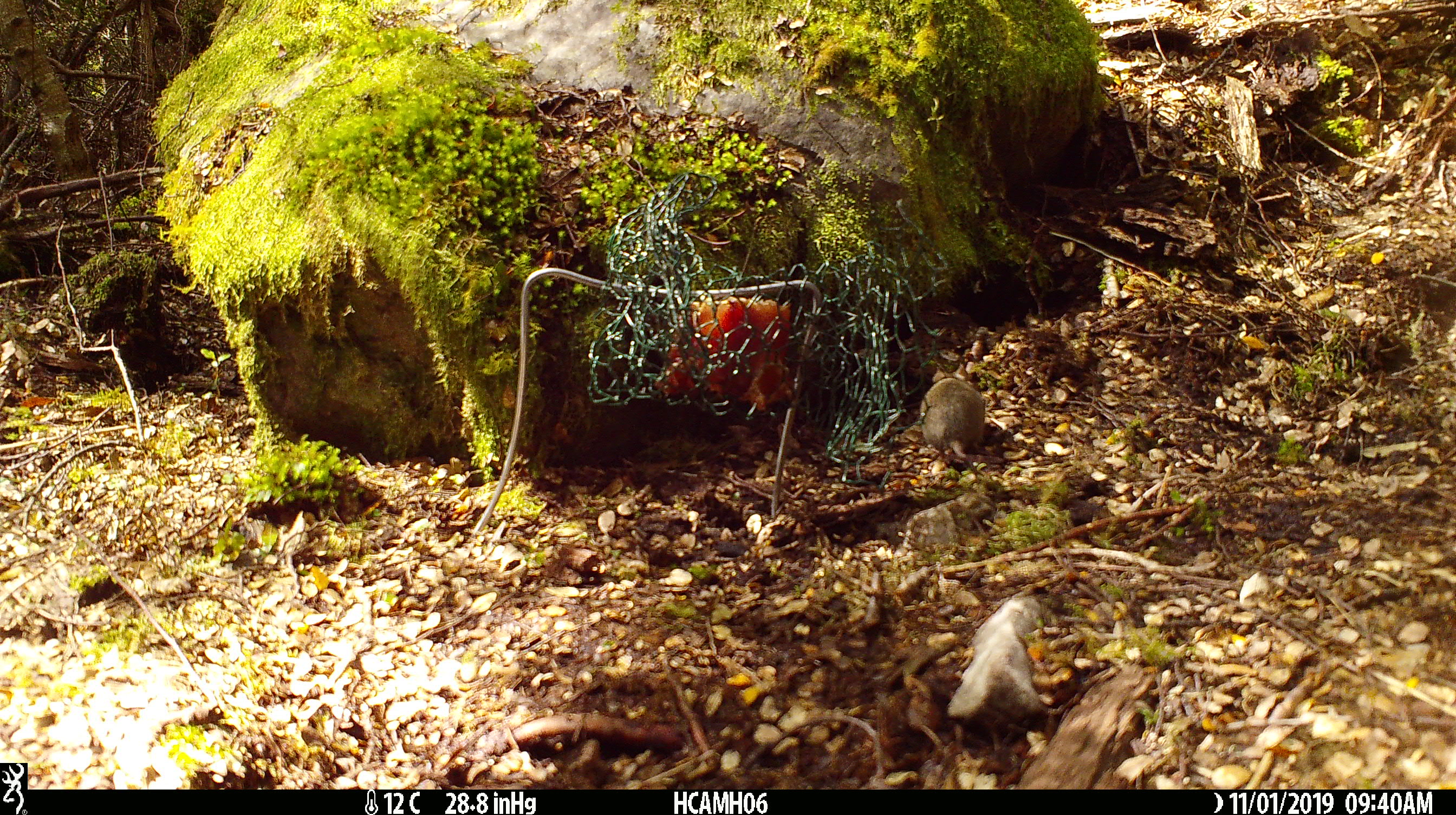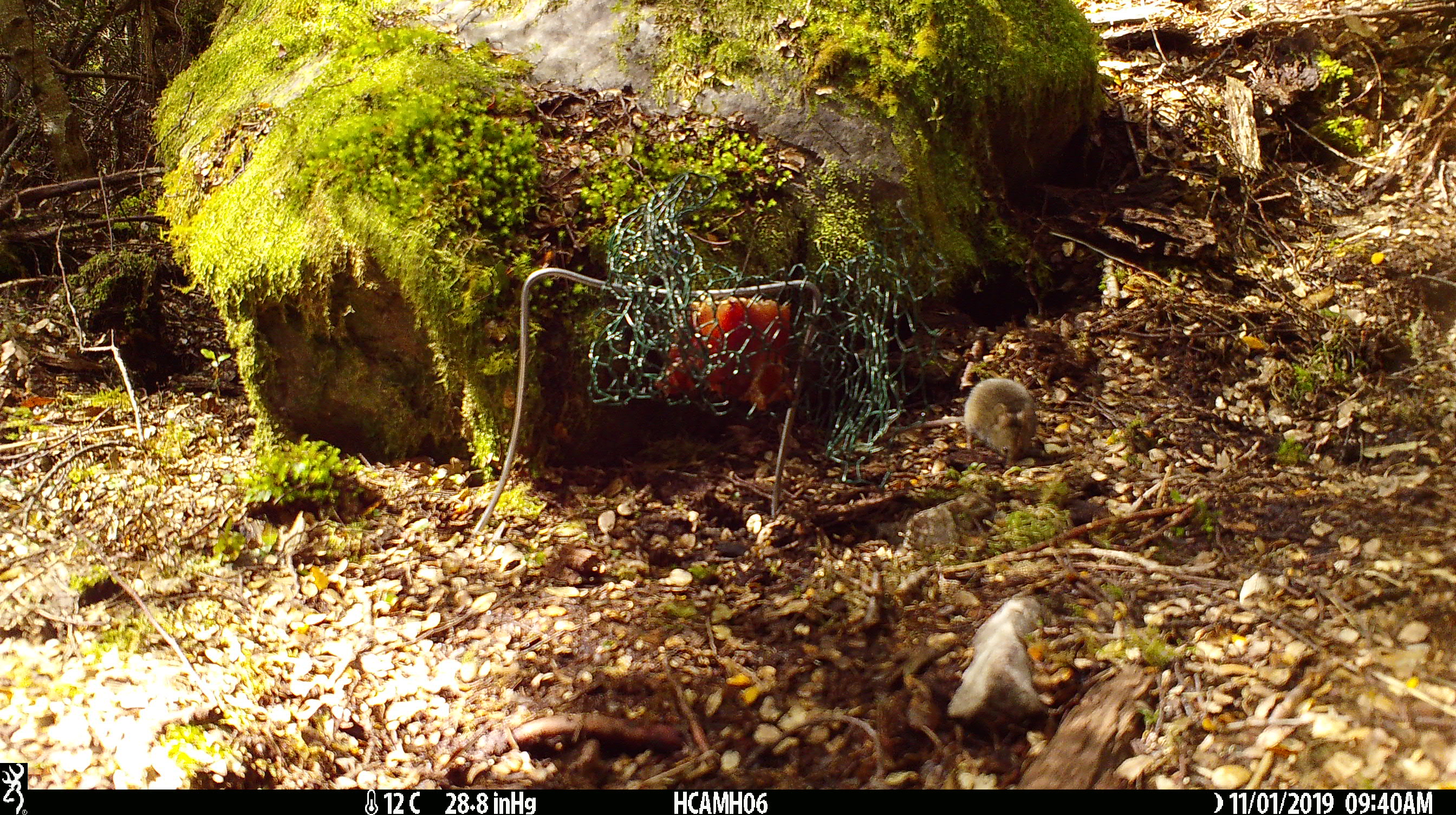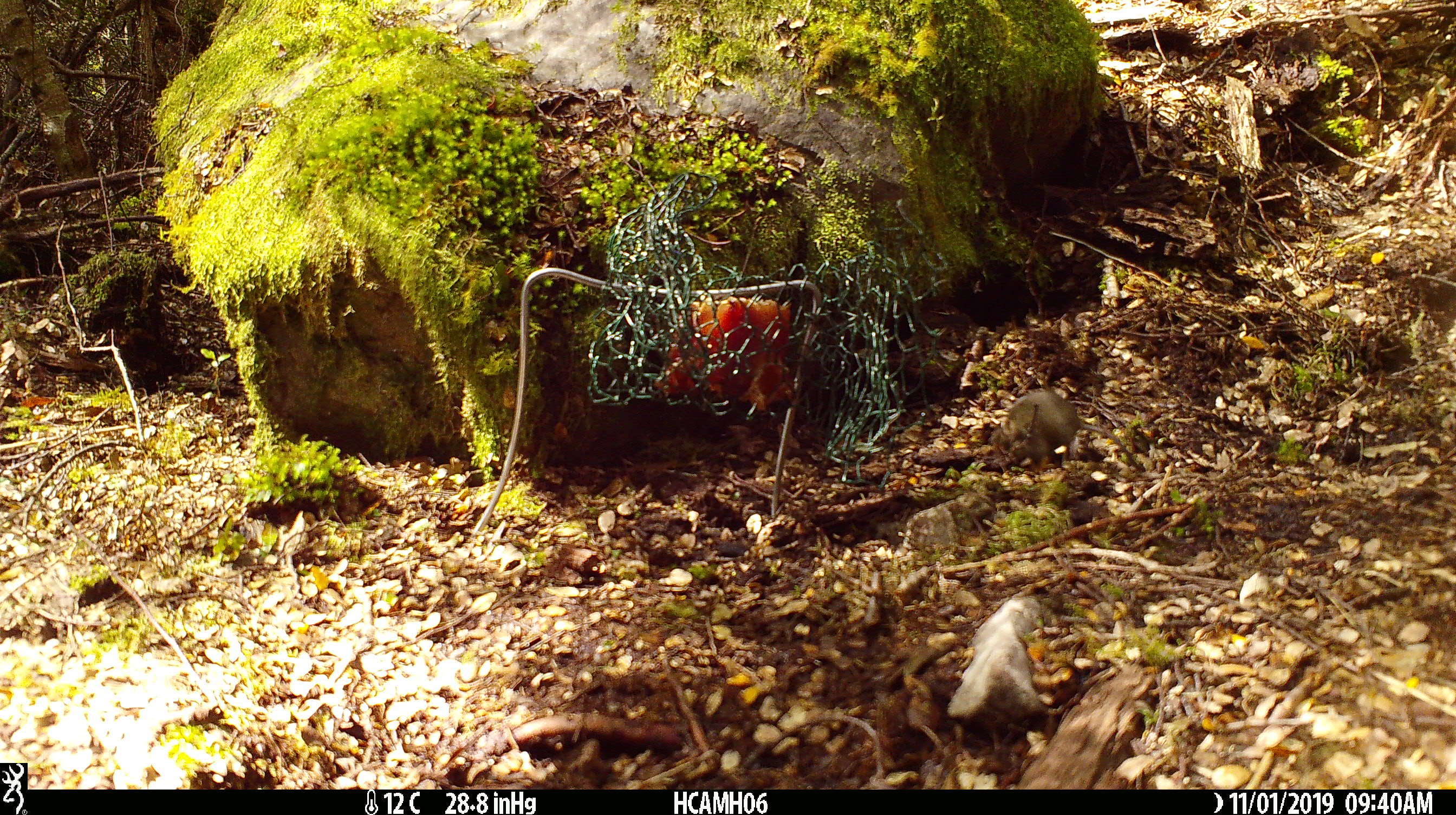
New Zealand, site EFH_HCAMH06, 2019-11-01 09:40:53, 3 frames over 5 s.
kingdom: Animalia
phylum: Chordata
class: Mammalia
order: Rodentia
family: Muridae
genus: Mus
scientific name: Mus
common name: mouse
Mouse (Mus).